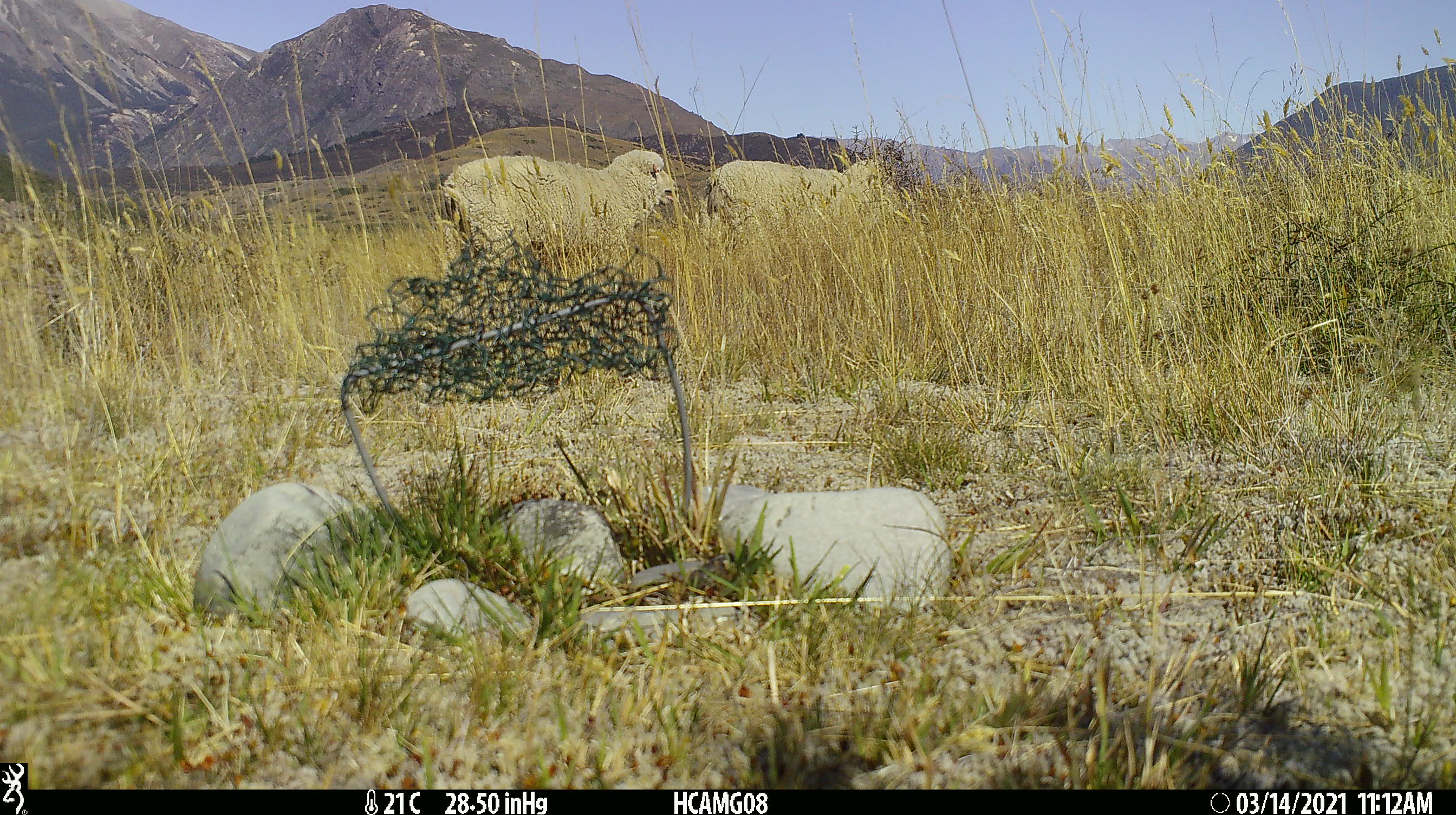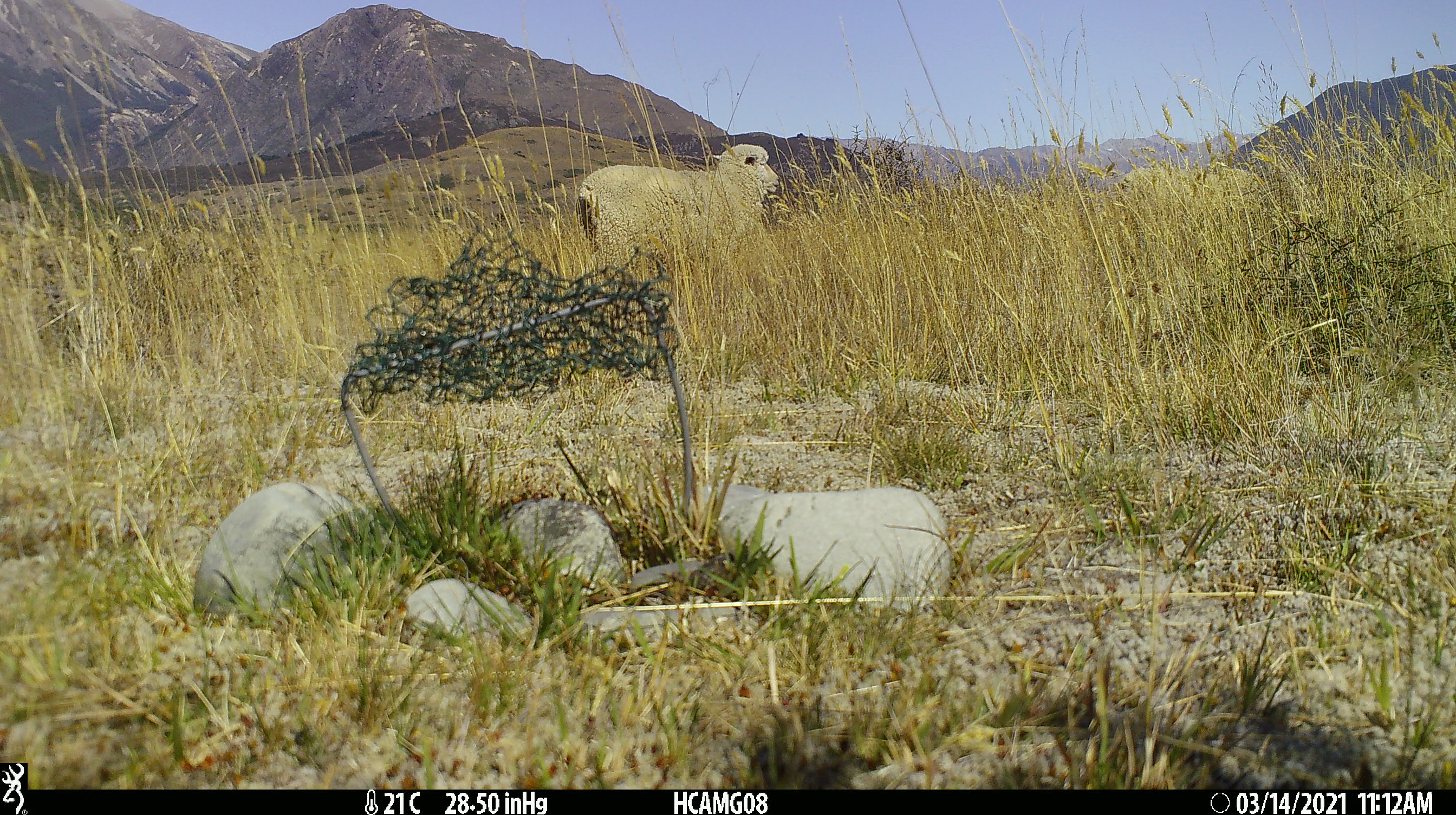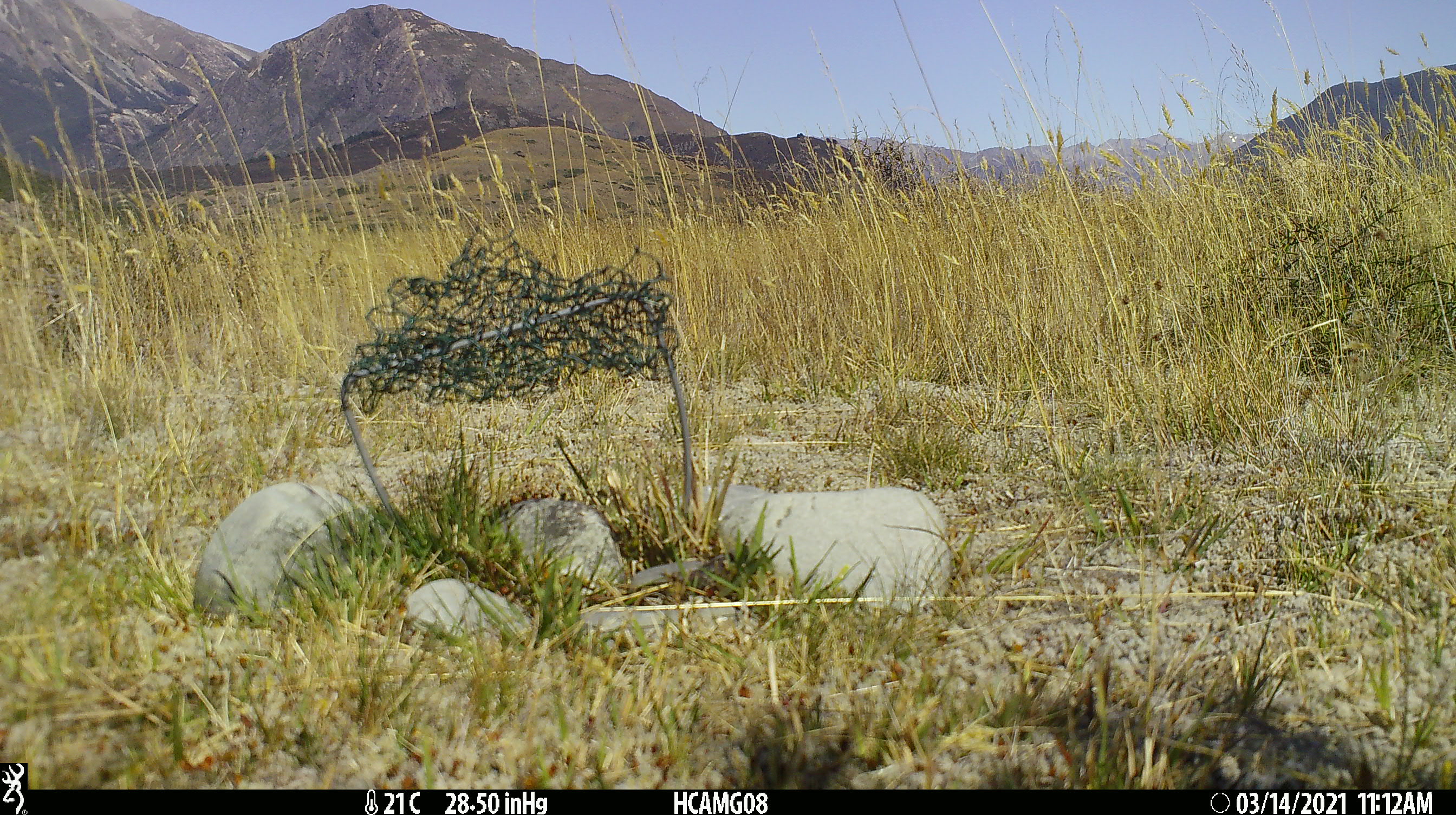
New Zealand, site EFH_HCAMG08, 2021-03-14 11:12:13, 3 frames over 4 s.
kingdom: Animalia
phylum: Chordata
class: Mammalia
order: Artiodactyla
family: Bovidae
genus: Ovis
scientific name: Ovis aries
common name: domestic sheep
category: sheep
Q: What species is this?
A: Sheep (domestic sheep) (Ovis aries).